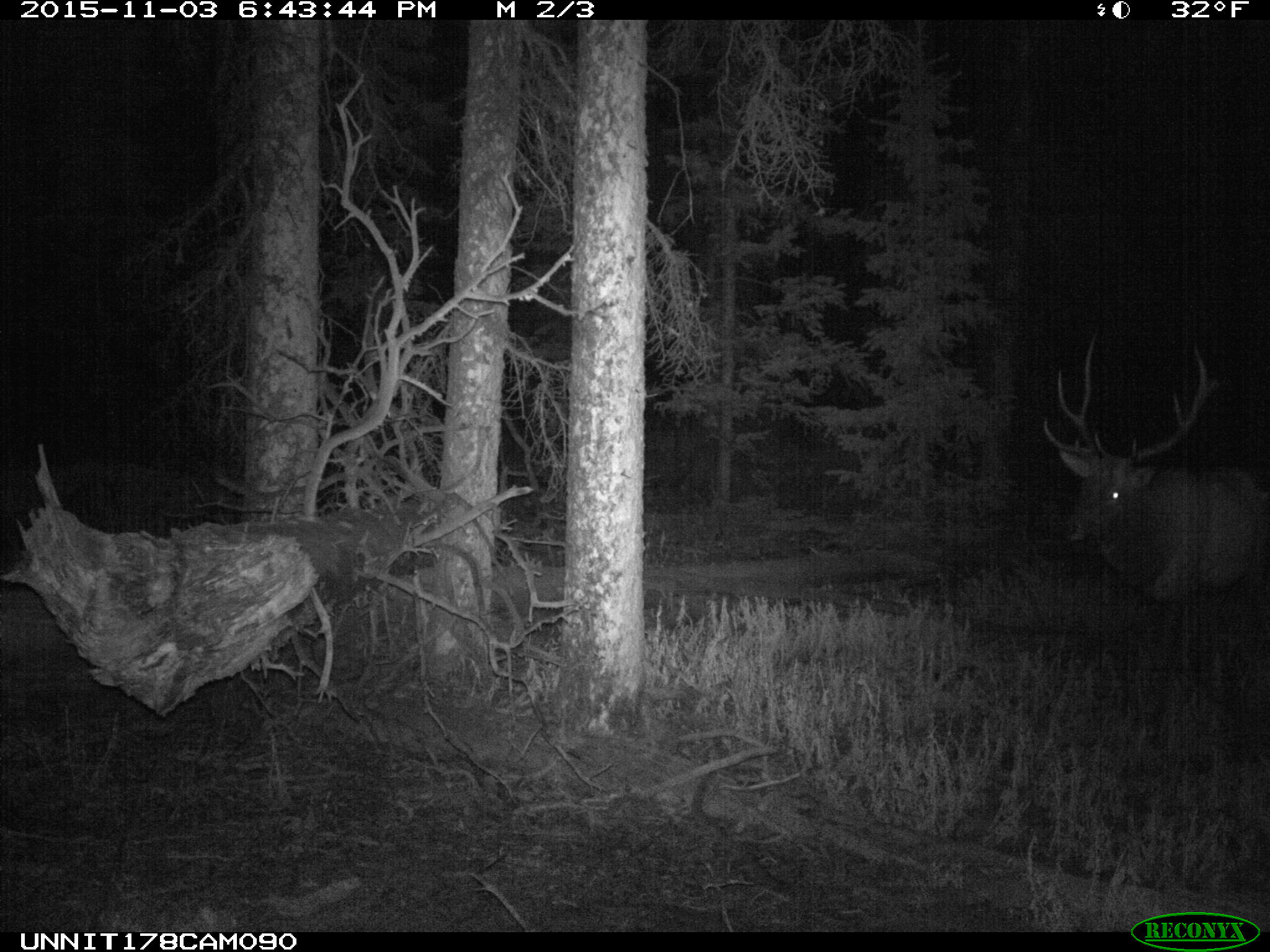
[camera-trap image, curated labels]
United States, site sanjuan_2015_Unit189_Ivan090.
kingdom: Animalia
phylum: Chordata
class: Mammalia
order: Artiodactyla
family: Cervidae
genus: Cervus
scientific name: Cervus elaphus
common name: red deer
Cervus elaphus (red deer).